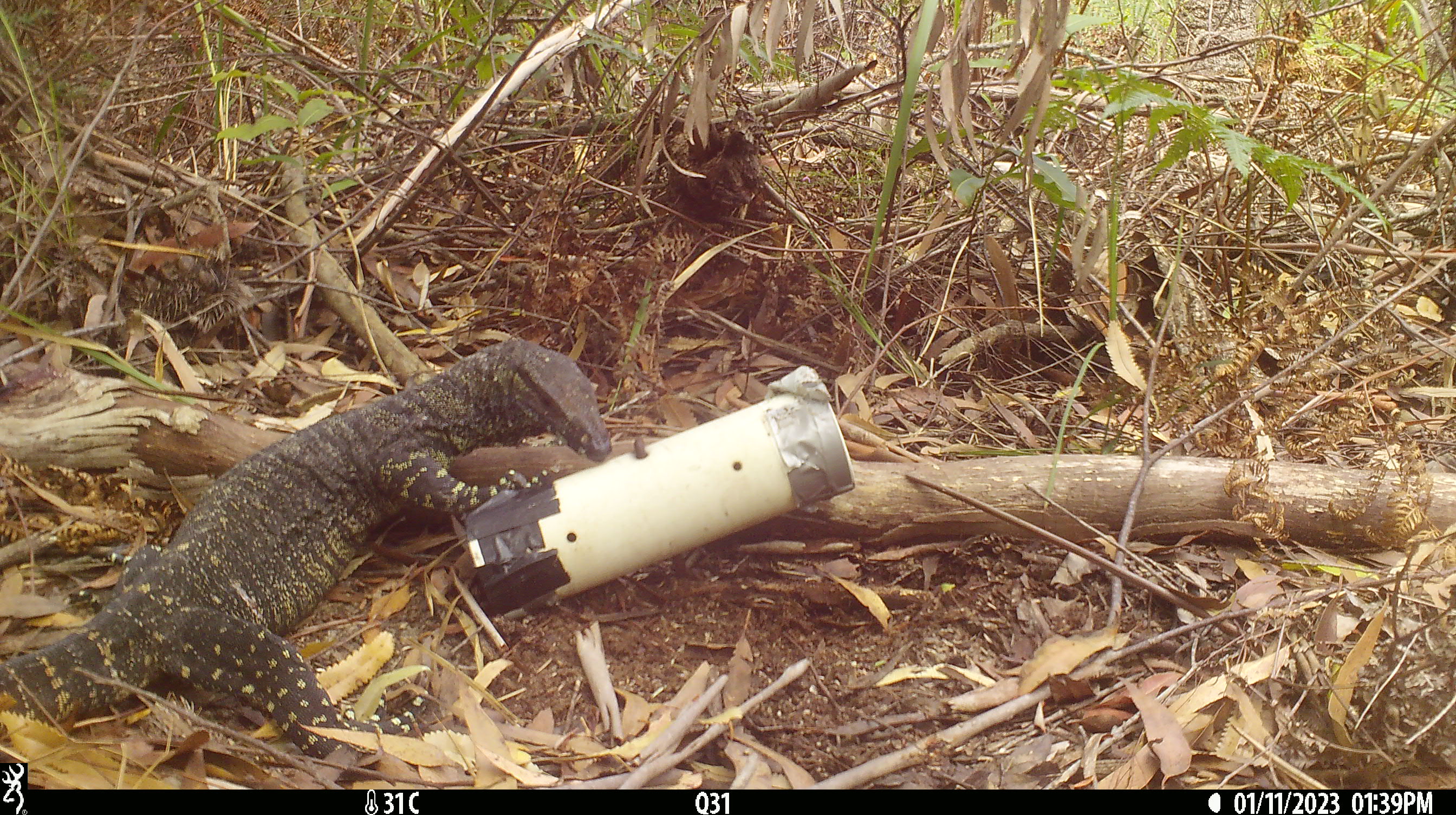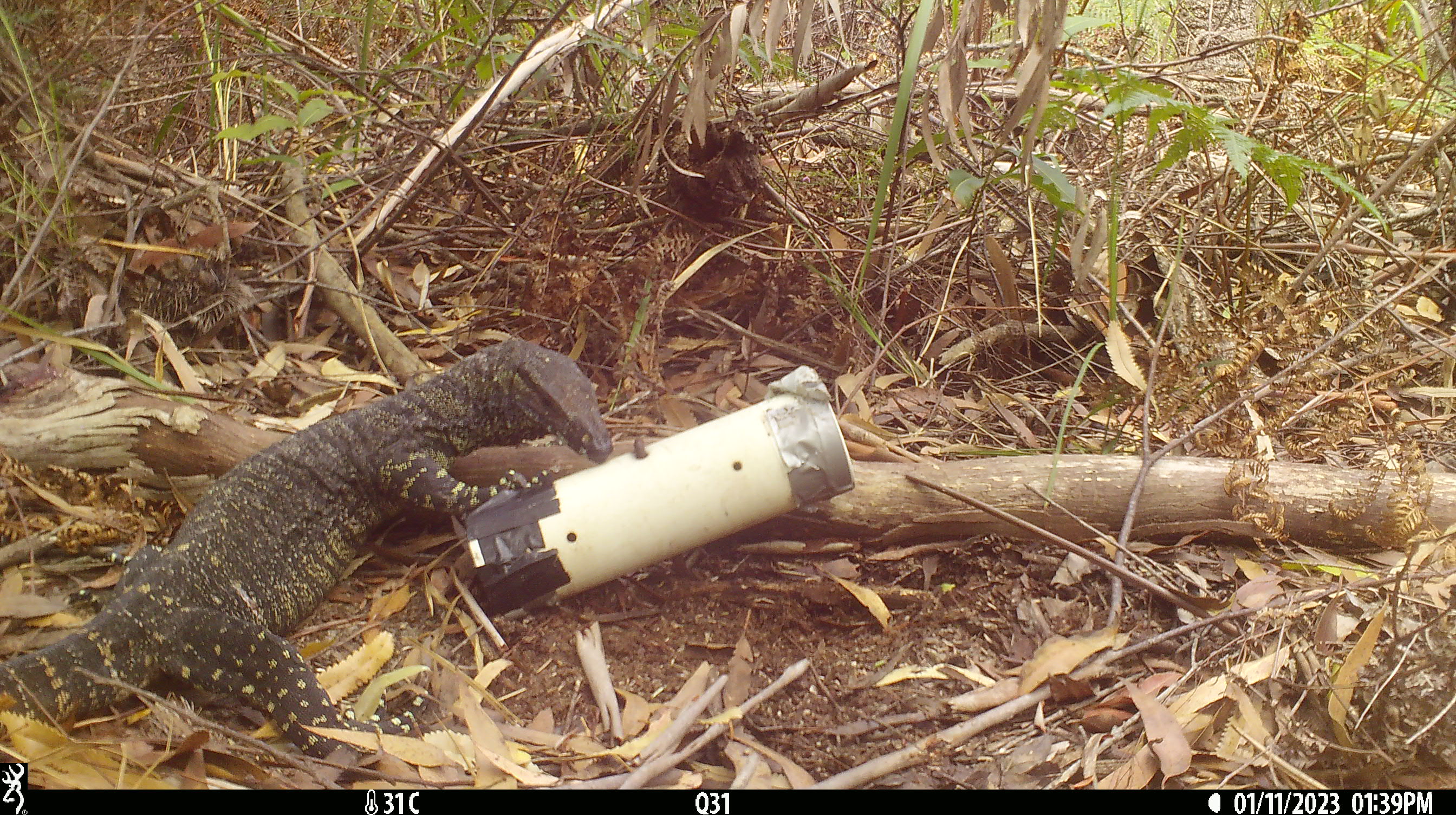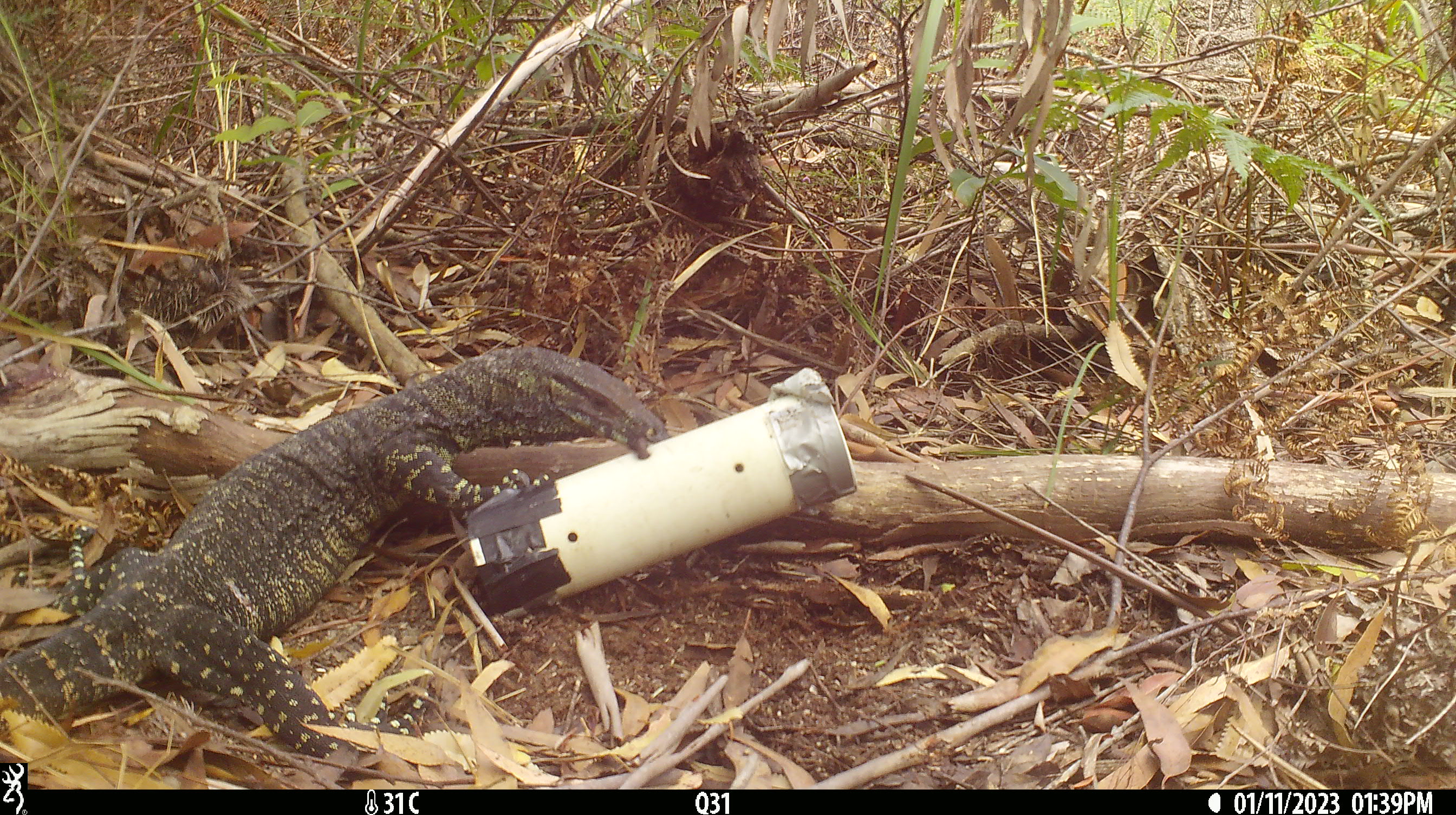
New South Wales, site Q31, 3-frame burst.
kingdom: Animalia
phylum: Chordata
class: Reptilia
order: Squamata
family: Varanidae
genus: Varanus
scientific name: Varanus varius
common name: lace monitor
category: goanna